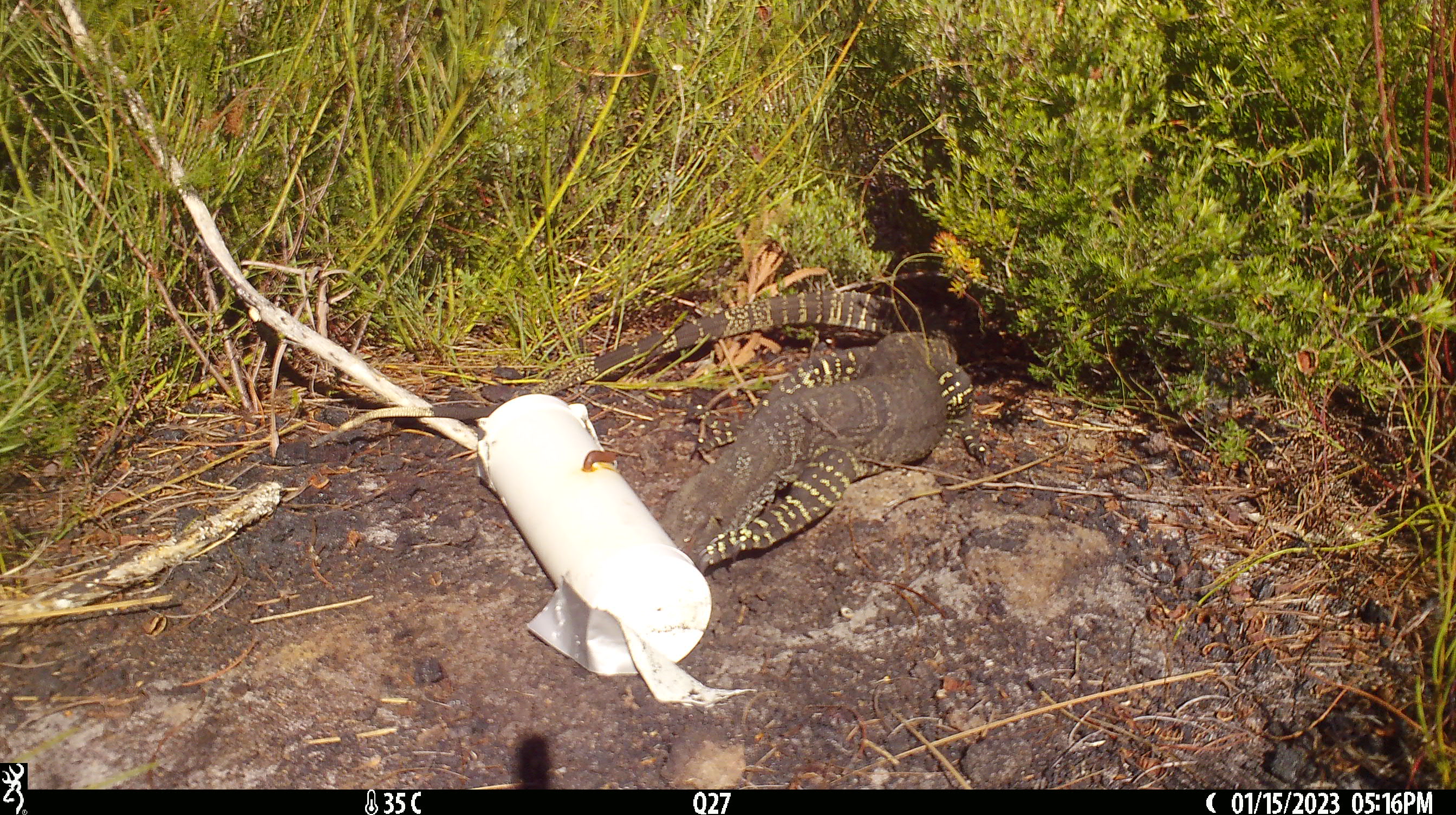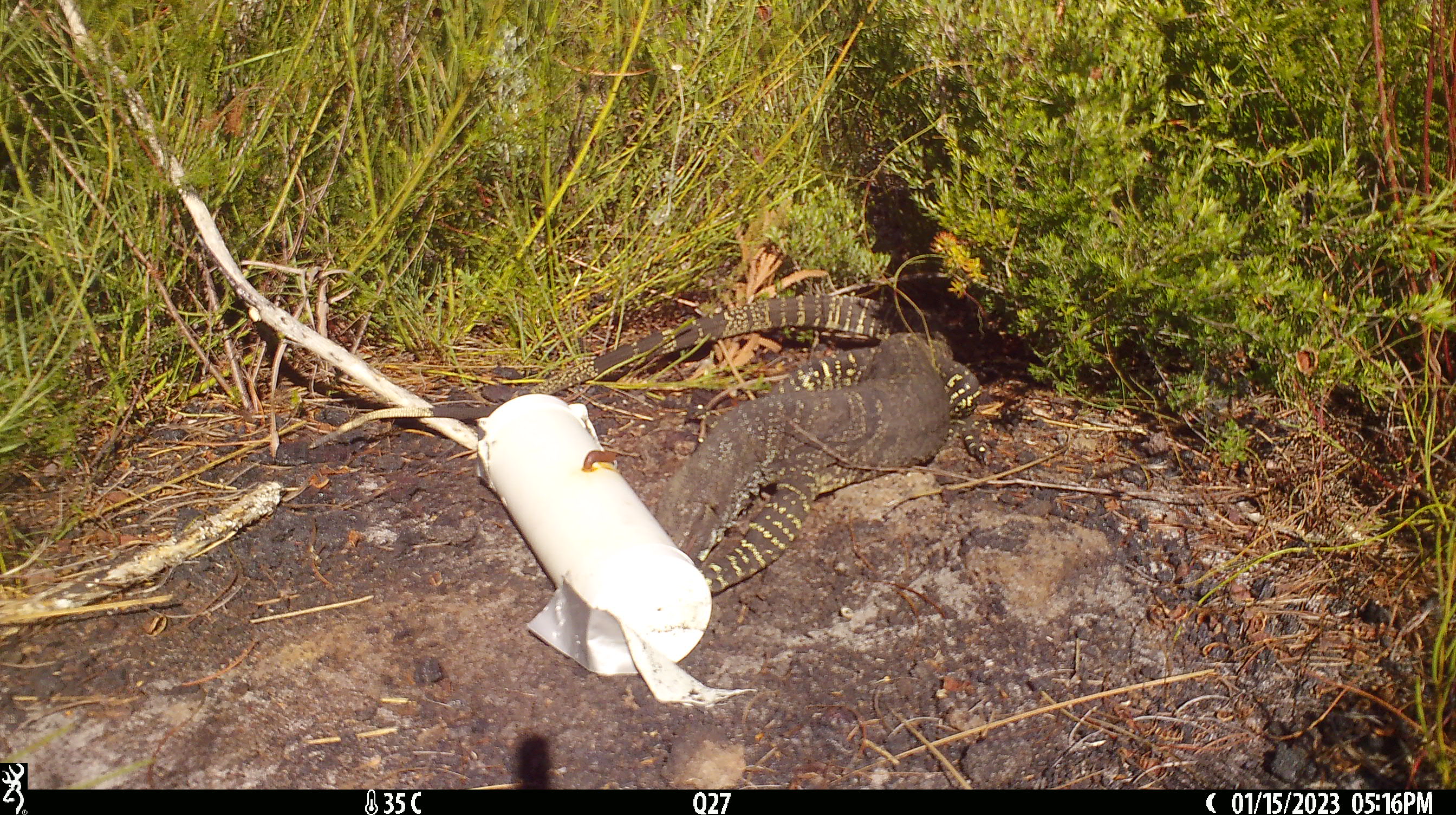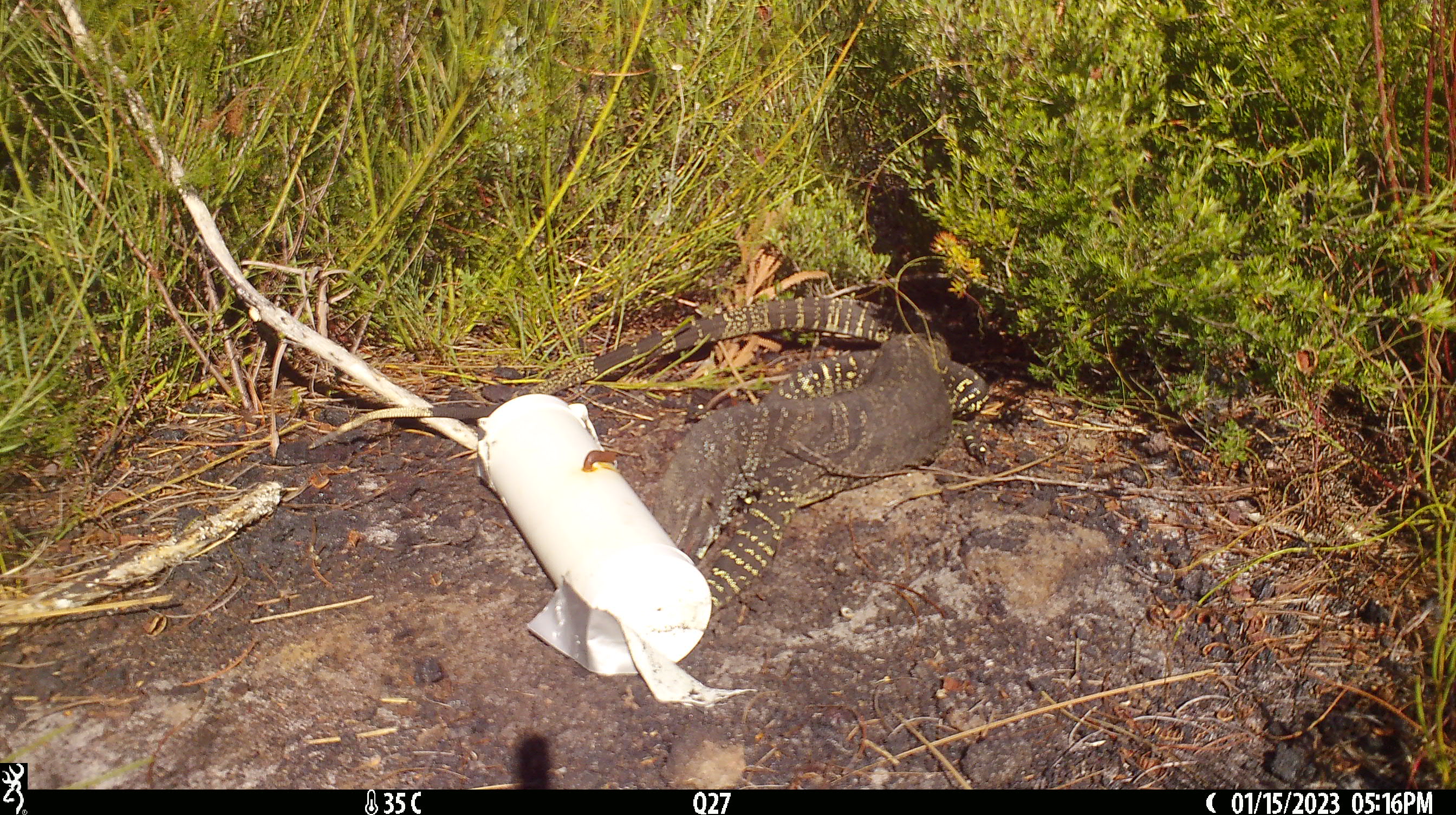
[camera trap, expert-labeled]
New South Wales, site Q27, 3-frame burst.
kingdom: Animalia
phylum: Chordata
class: Reptilia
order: Squamata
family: Varanidae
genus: Varanus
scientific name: Varanus varius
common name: lace monitor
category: goanna